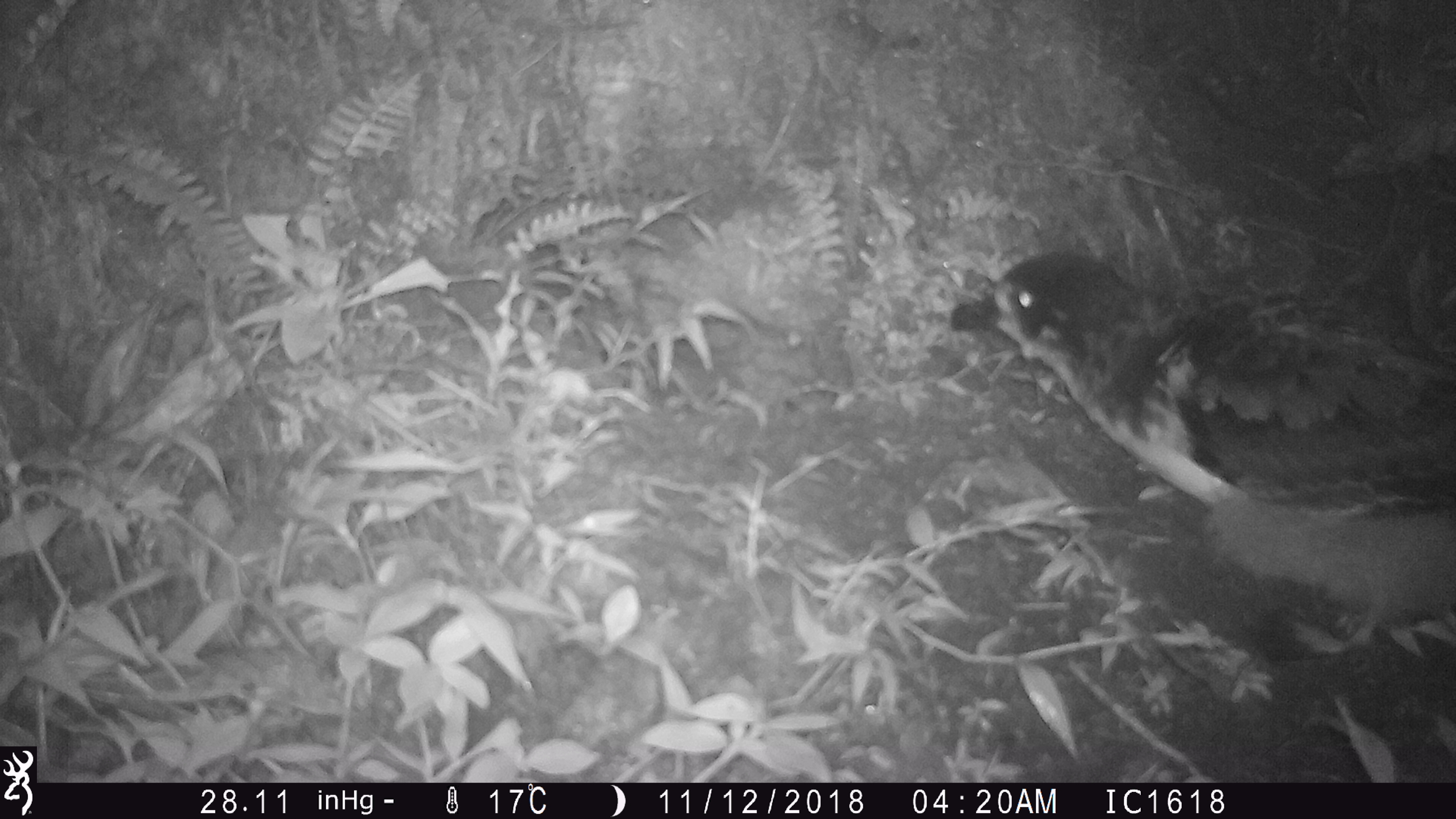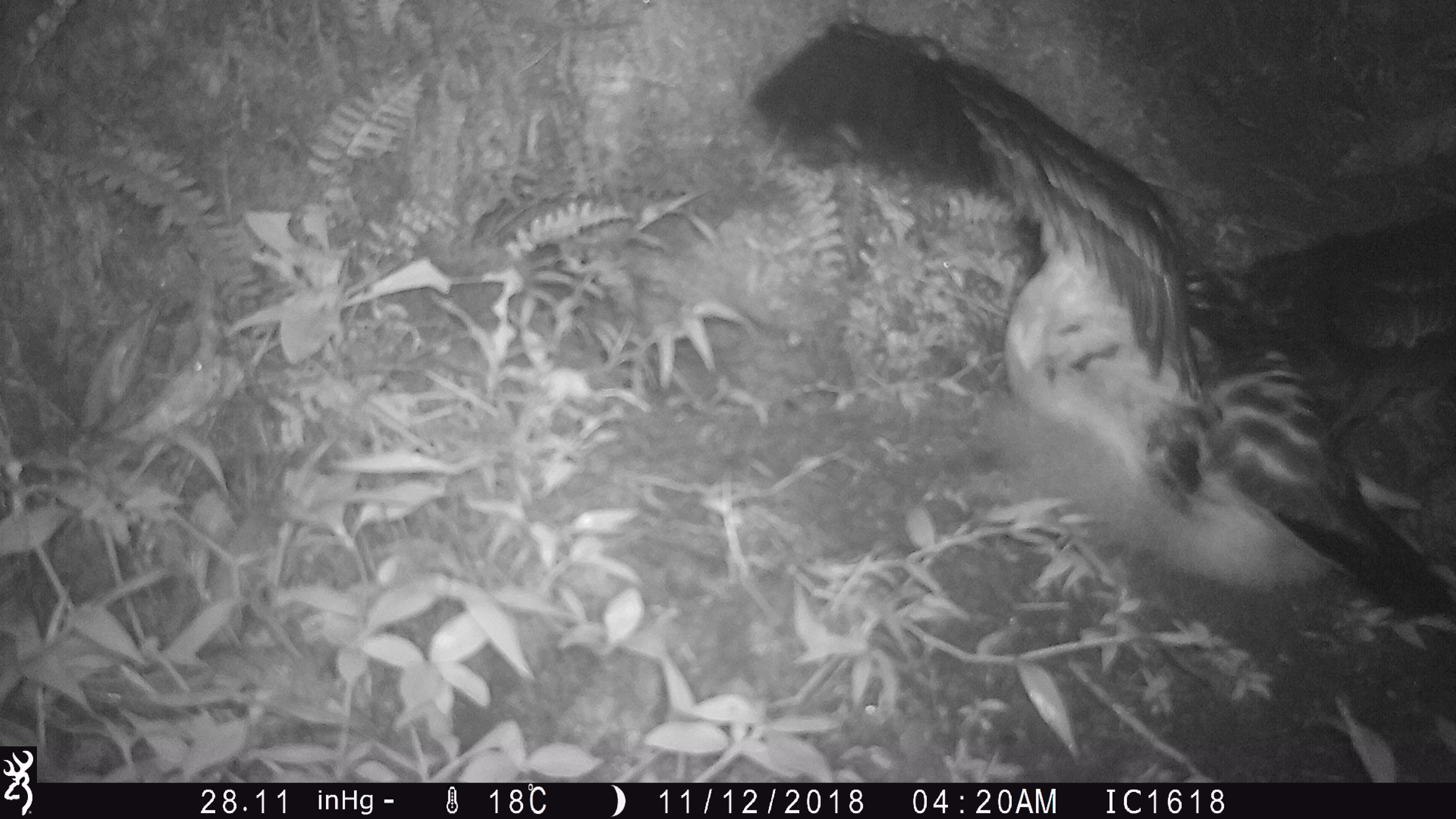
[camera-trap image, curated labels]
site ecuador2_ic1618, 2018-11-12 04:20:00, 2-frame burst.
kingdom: Animalia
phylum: Chordata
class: Aves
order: Procellariiformes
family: Procellariidae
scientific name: Procellariidae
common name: petrel chick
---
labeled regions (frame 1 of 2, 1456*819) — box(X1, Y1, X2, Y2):
petrel chick: box(951, 248, 1456, 675)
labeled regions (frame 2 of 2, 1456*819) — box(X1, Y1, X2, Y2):
petrel chick: box(700, 11, 1456, 636)